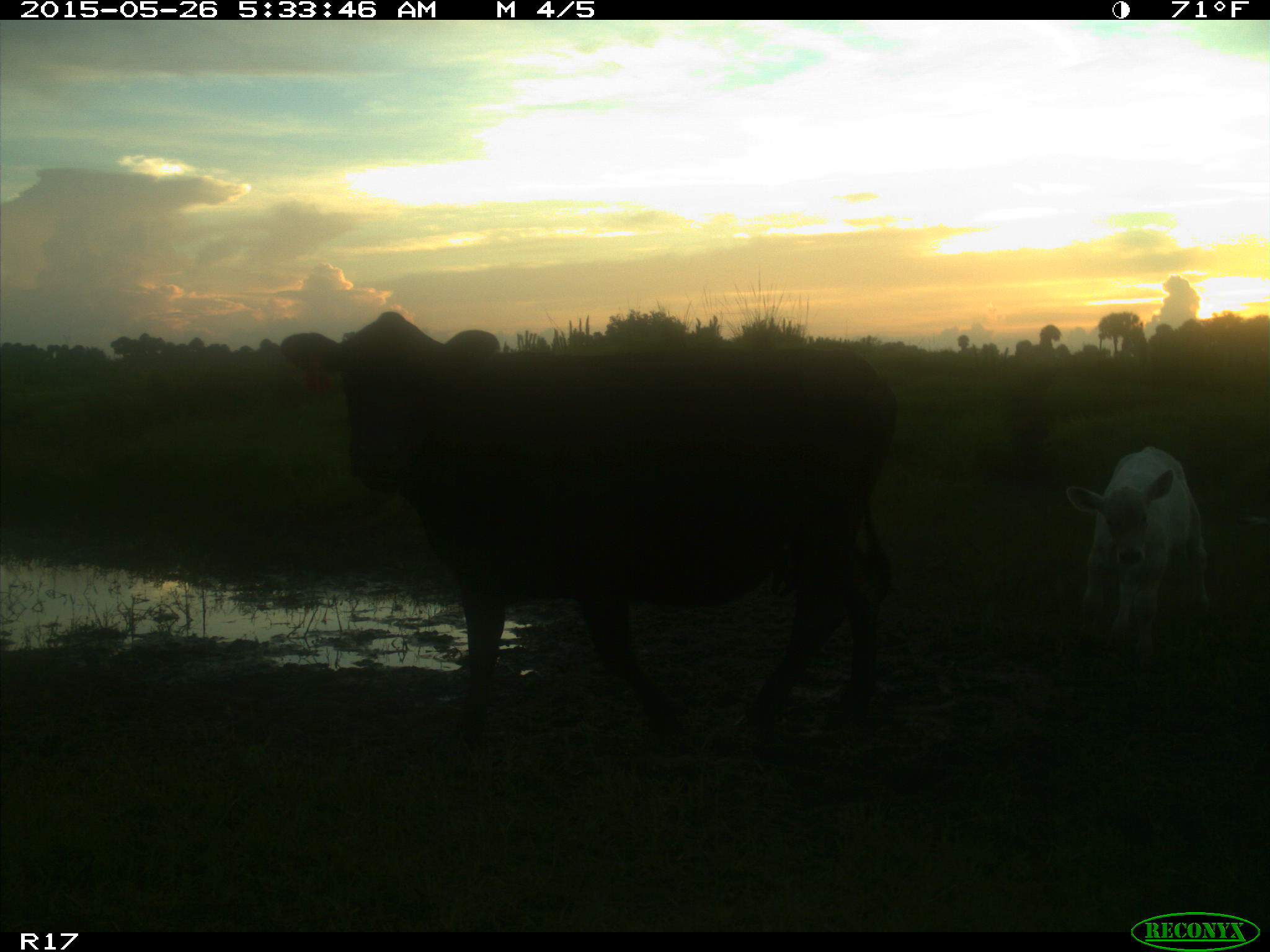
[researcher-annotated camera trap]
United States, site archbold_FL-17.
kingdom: Animalia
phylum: Chordata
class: Mammalia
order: Artiodactyla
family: Bovidae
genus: Bos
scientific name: Bos taurus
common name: domestic cow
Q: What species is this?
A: Bos taurus (domestic cow).